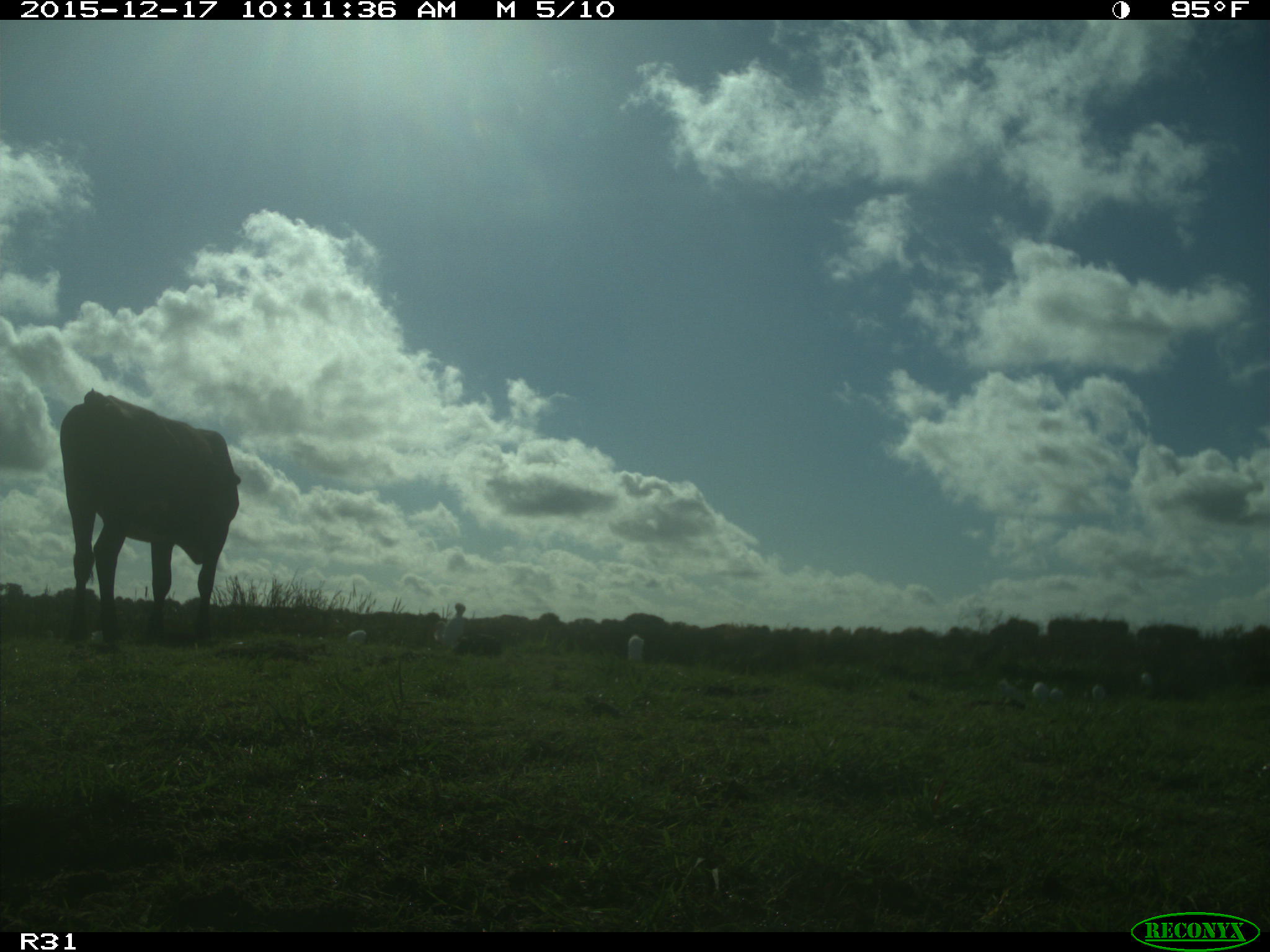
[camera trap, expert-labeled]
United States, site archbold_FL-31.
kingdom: Animalia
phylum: Chordata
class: Mammalia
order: Artiodactyla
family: Bovidae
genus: Bos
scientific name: Bos taurus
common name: domestic cow